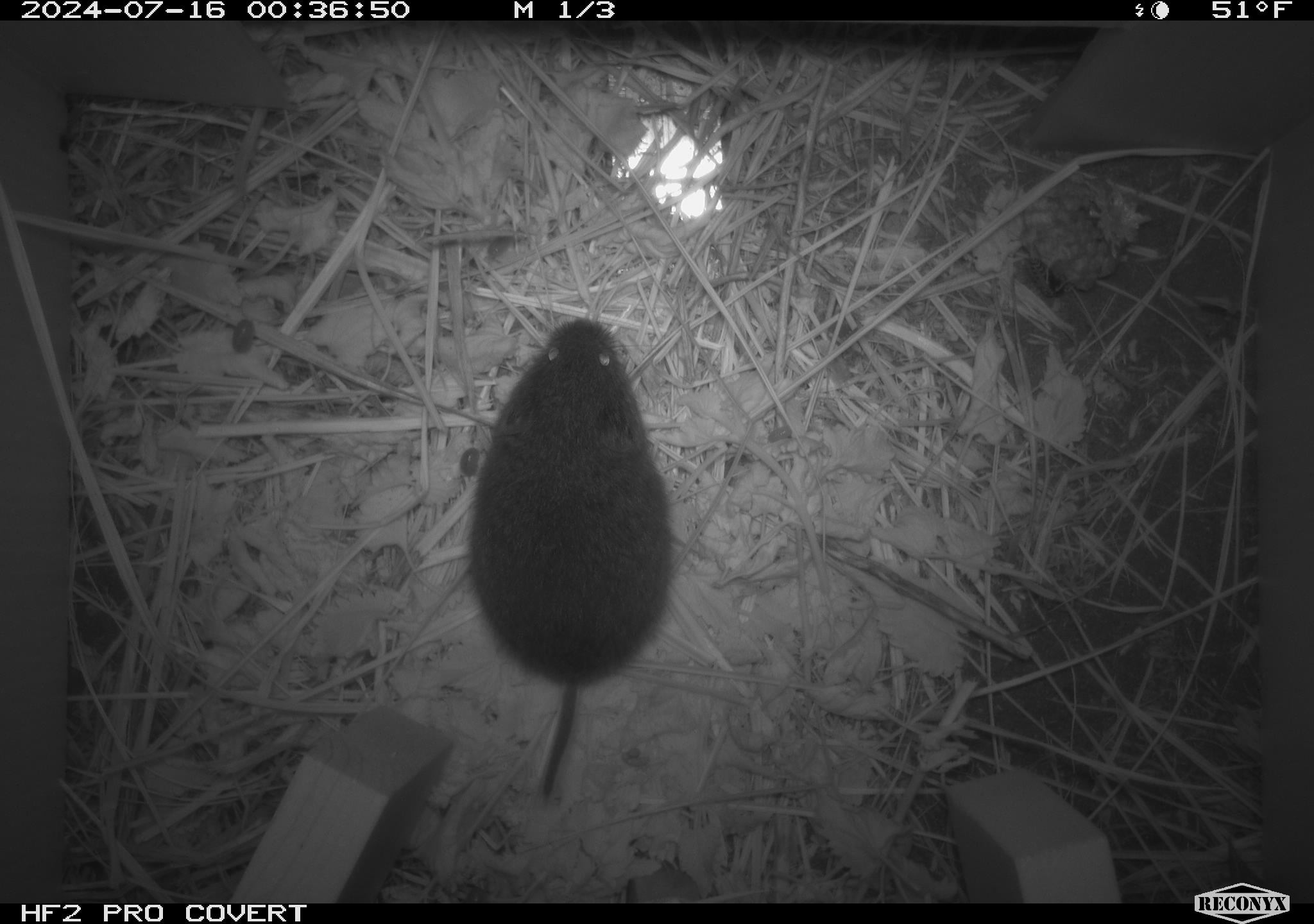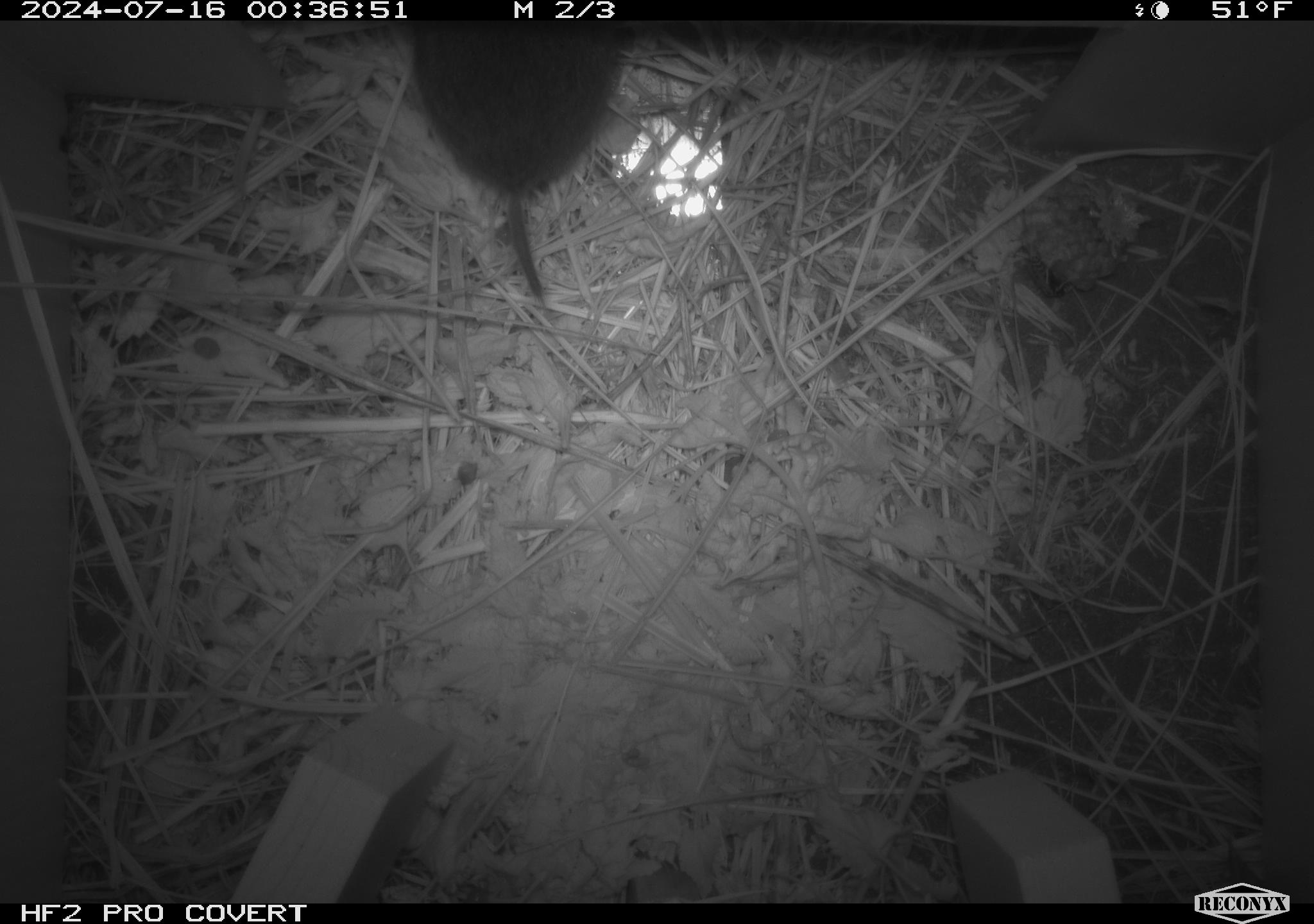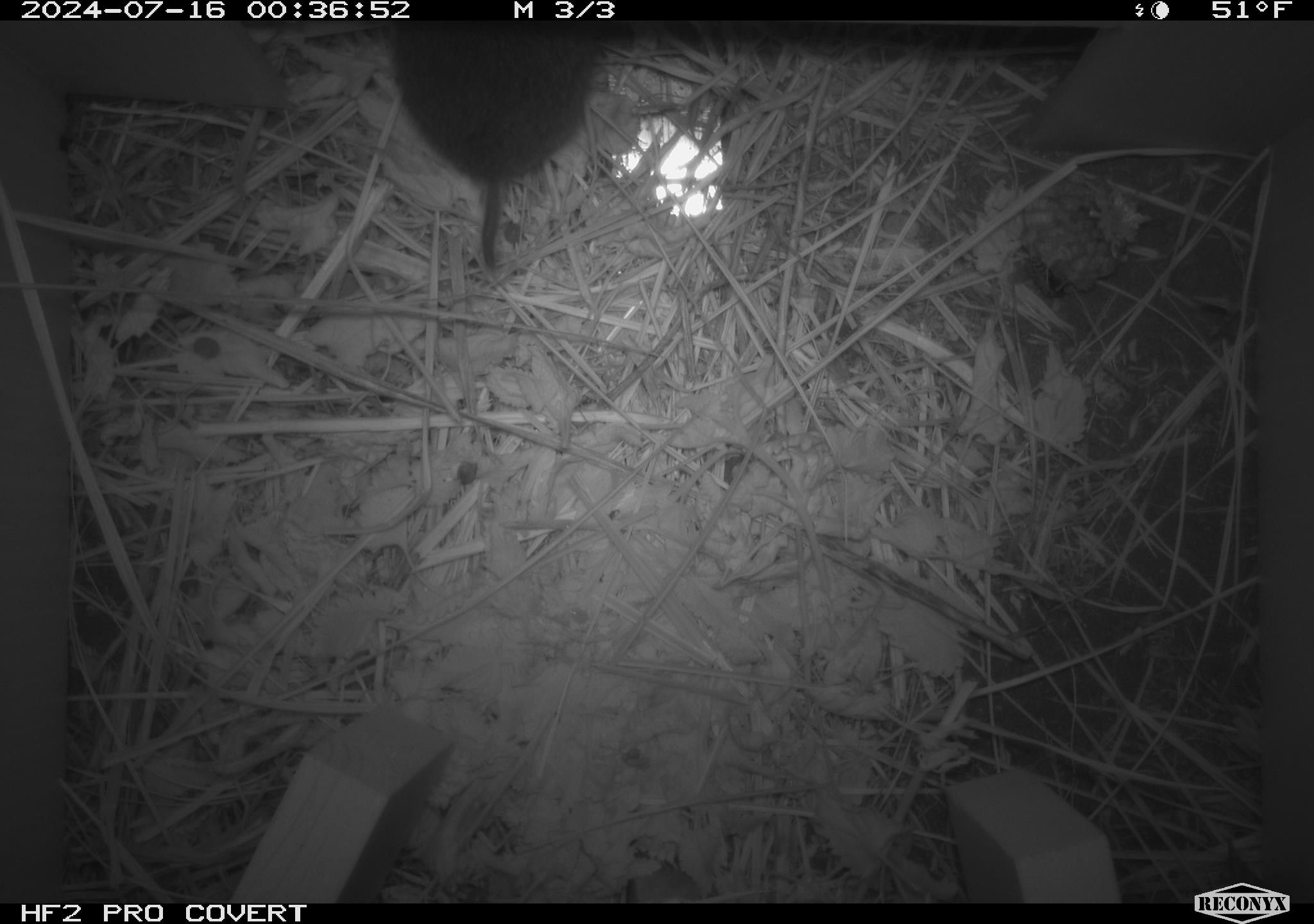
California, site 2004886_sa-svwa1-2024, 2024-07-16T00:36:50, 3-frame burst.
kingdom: Animalia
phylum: Arthropoda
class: Insecta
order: Hymenoptera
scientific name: Hymenoptera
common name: ants, bees, wasps, and sawflies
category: hymenoptera order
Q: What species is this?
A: Hymenoptera order (ants, bees, wasps, and sawflies) (Hymenoptera).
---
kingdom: Animalia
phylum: Chordata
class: Mammalia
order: Rodentia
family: Cricetidae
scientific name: Arvicolinae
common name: voles, lemmings, and muskrats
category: arvicolinae subfamily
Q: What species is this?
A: Arvicolinae subfamily (voles, lemmings, and muskrats) (Arvicolinae).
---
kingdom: Animalia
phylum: Arthropoda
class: Malacostraca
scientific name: Malacostraca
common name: amphipods, crabs, isopods, krill, lobsters and shrimps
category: malacostracan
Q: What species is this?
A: Malacostracan (amphipods, crabs, isopods, krill, lobsters and shrimps) (Malacostraca).